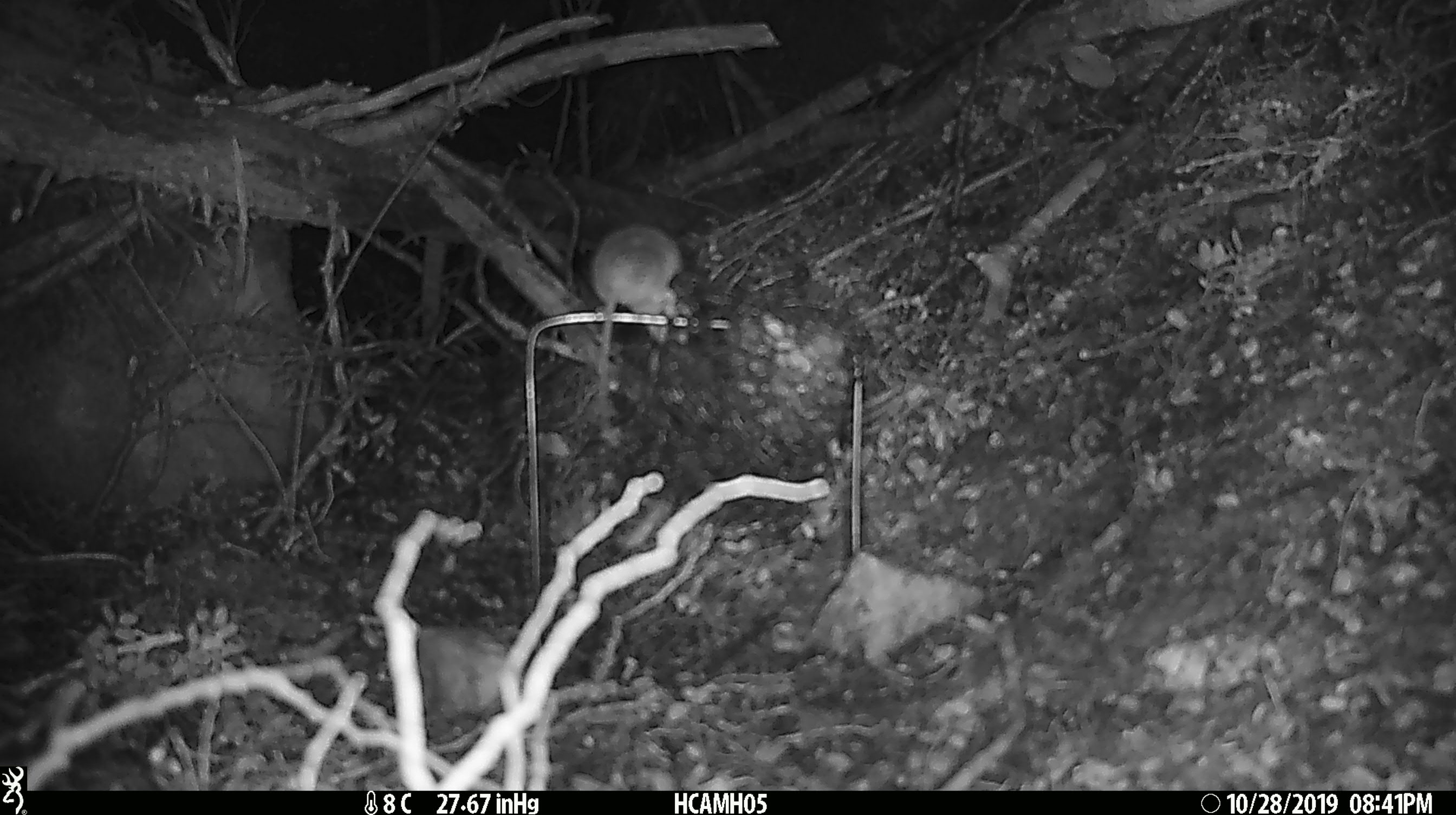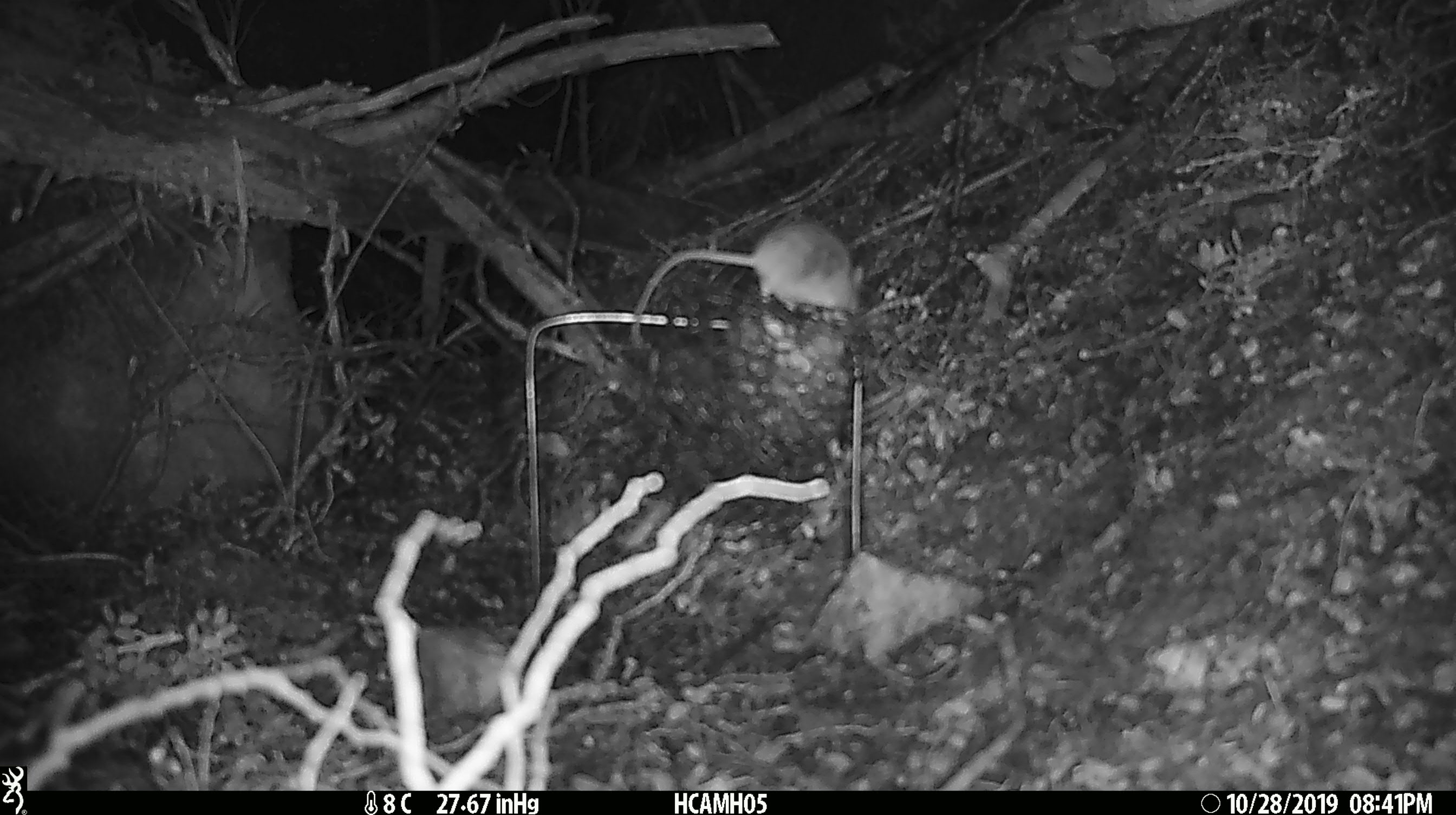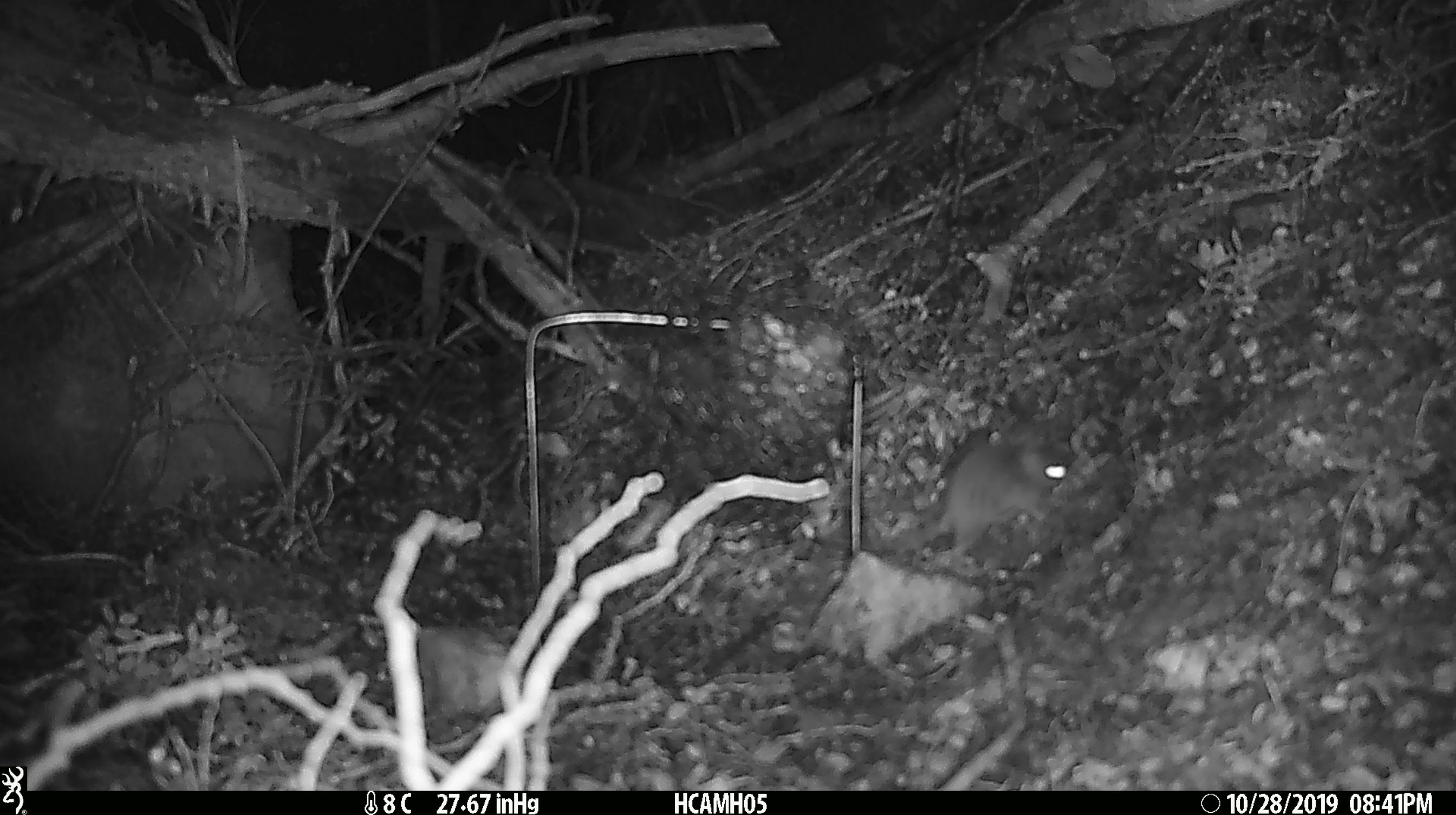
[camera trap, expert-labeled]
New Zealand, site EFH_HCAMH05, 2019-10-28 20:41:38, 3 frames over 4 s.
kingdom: Animalia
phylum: Chordata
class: Mammalia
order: Rodentia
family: Muridae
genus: Mus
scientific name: Mus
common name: mouse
Mouse (Mus).